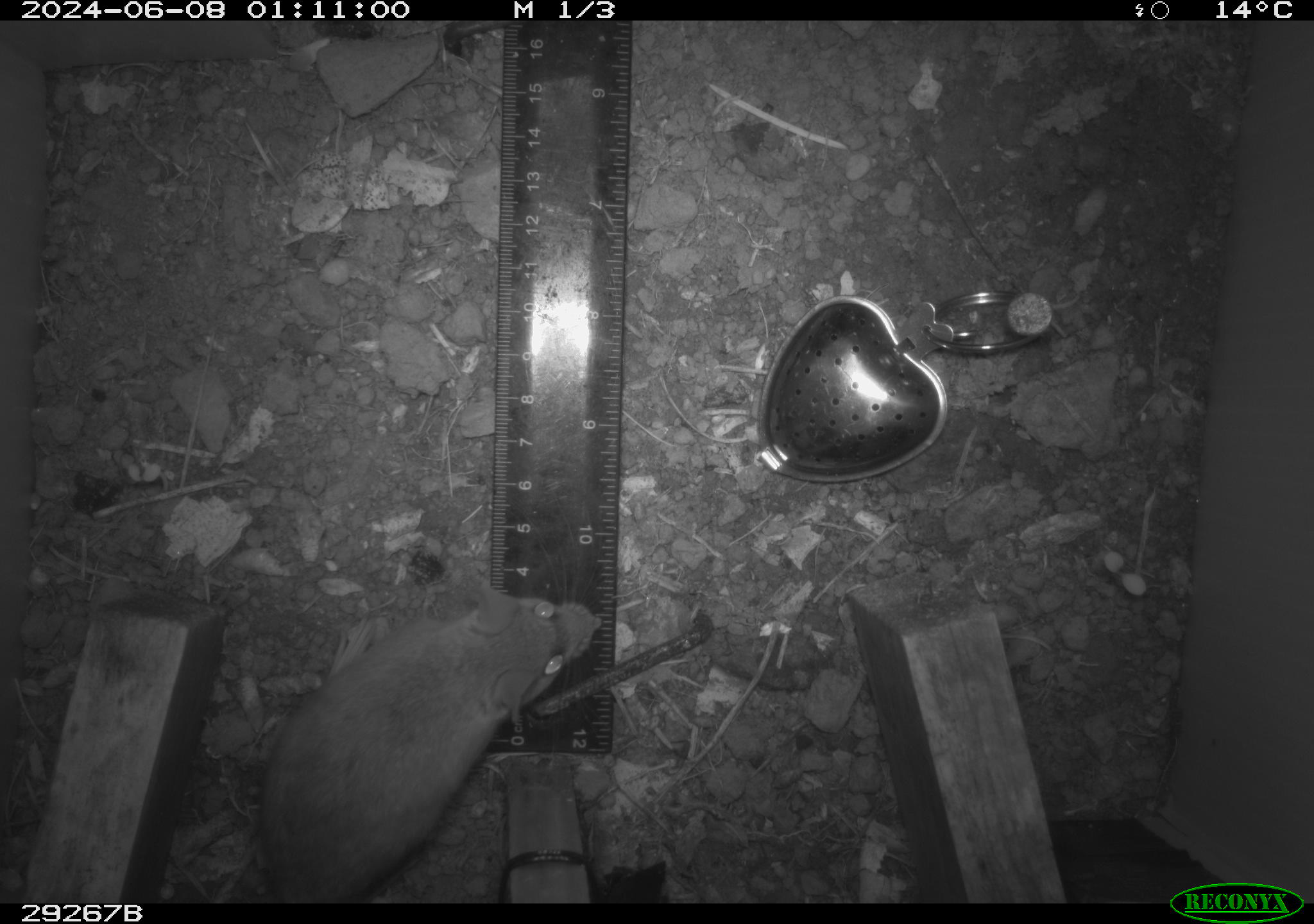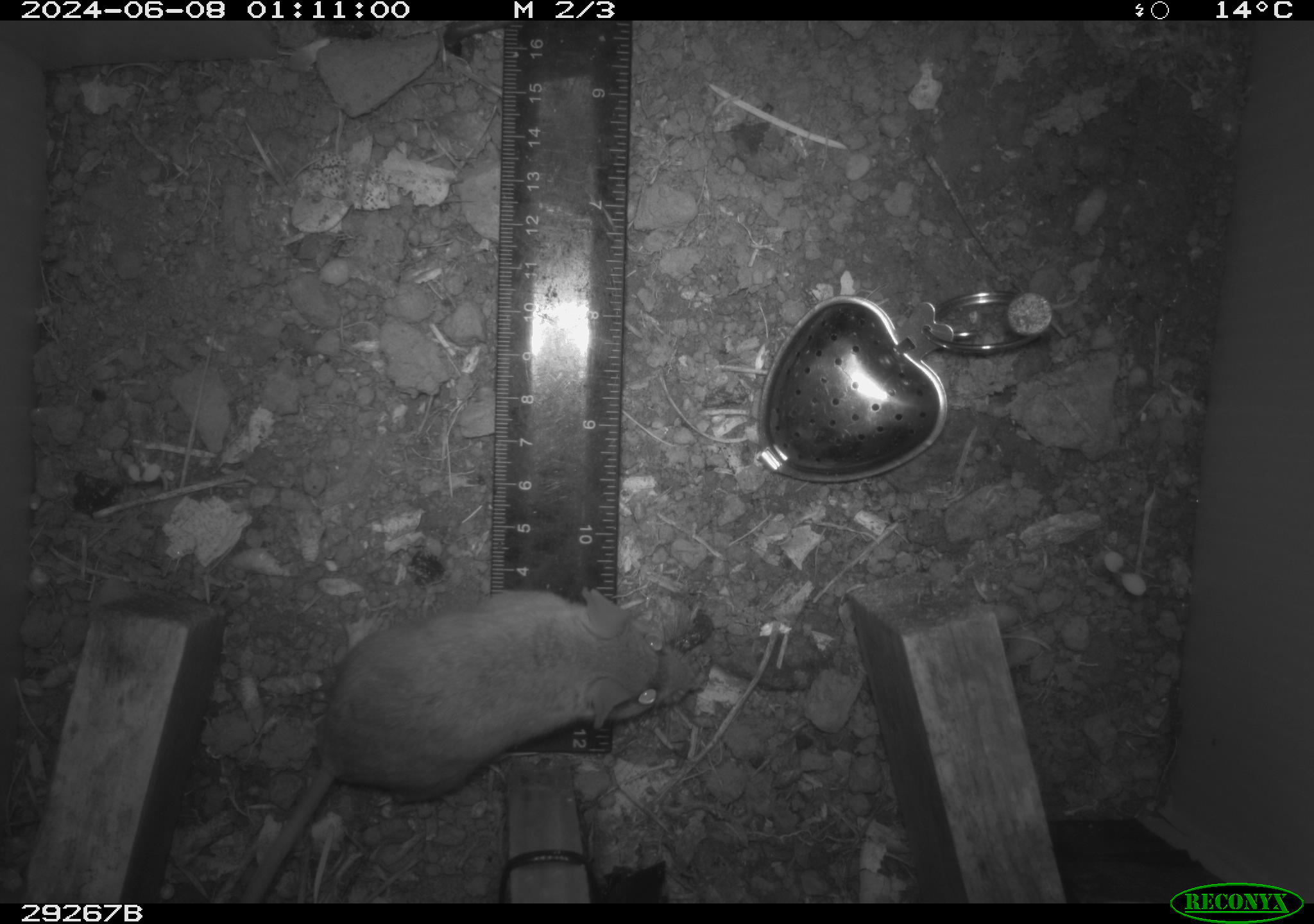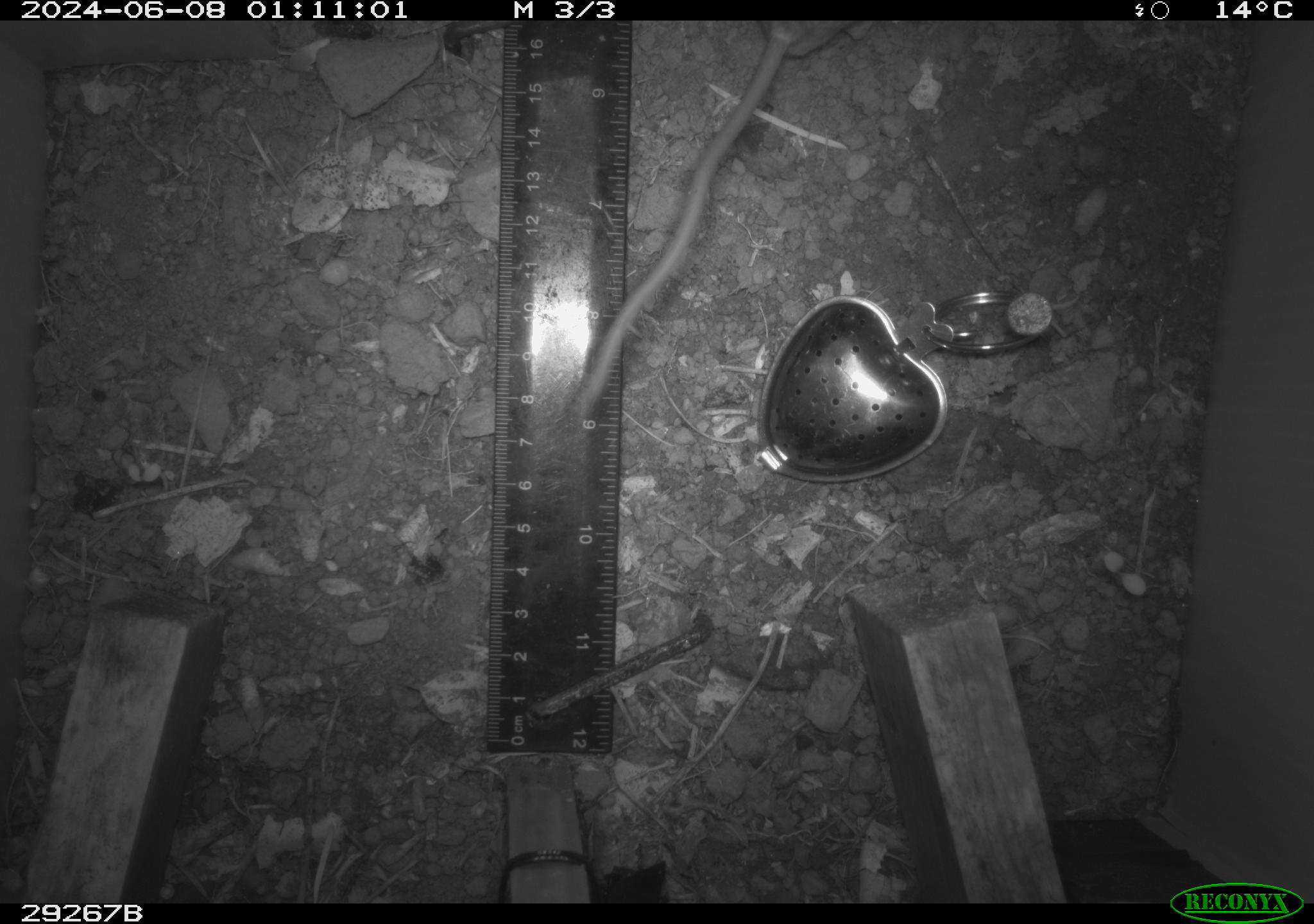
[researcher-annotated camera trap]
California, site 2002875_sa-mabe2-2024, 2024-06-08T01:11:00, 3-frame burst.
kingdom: Animalia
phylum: Chordata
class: Mammalia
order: Rodentia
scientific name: Rodentia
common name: mouse species